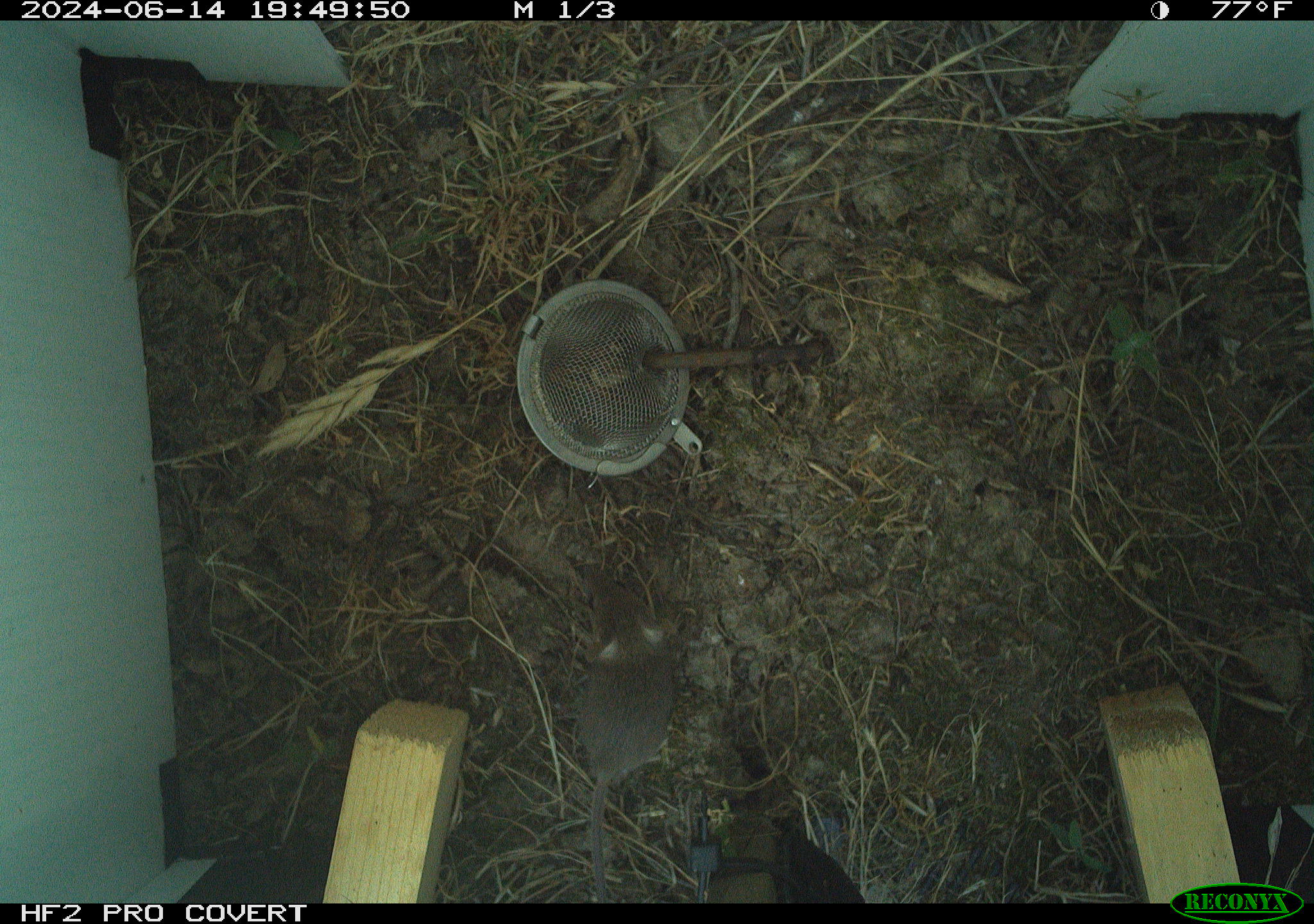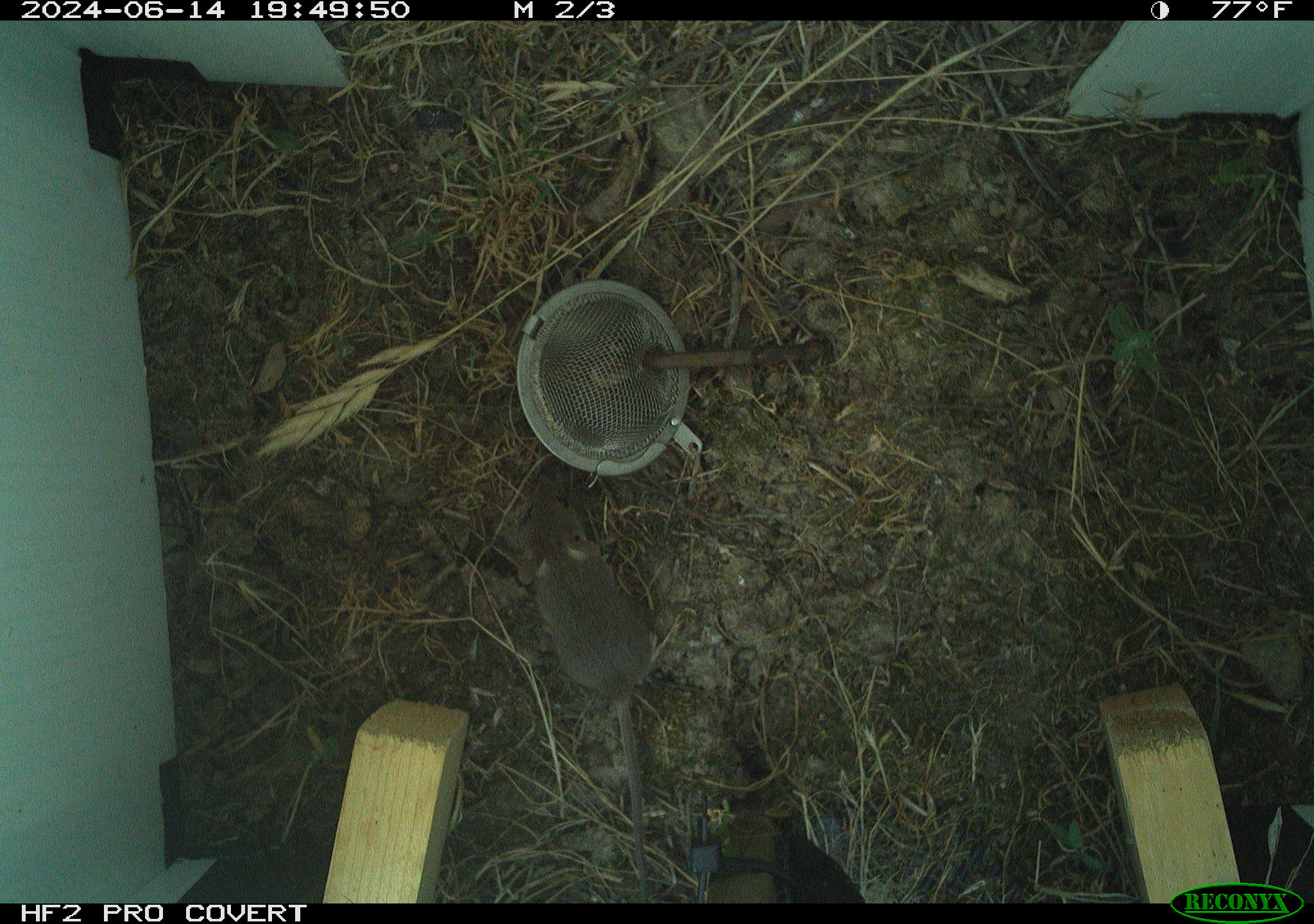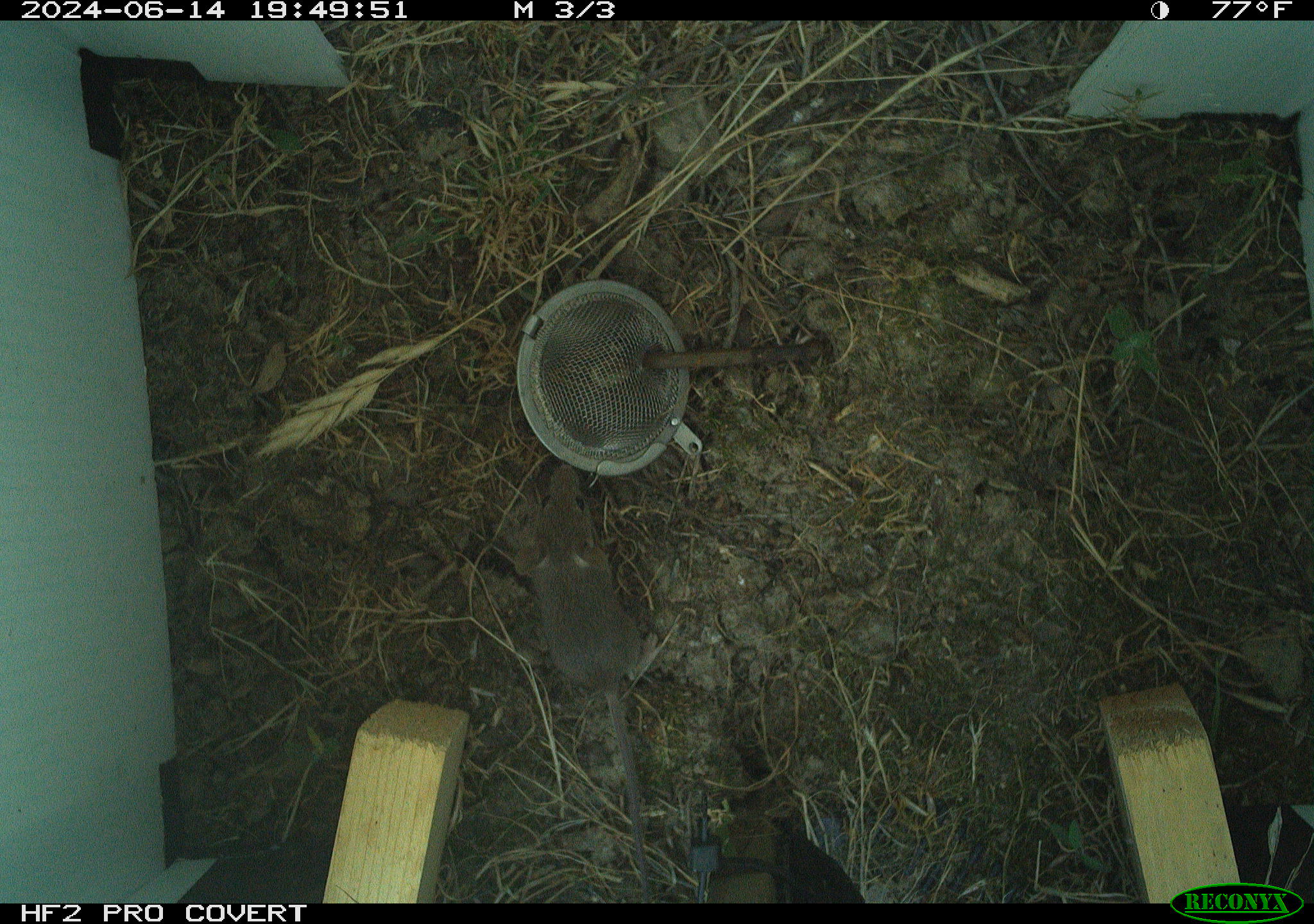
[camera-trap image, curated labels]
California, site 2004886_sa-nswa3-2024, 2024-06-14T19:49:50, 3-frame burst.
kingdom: Animalia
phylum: Chordata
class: Mammalia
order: Rodentia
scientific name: Rodentia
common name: rodent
Rodent (Rodentia).